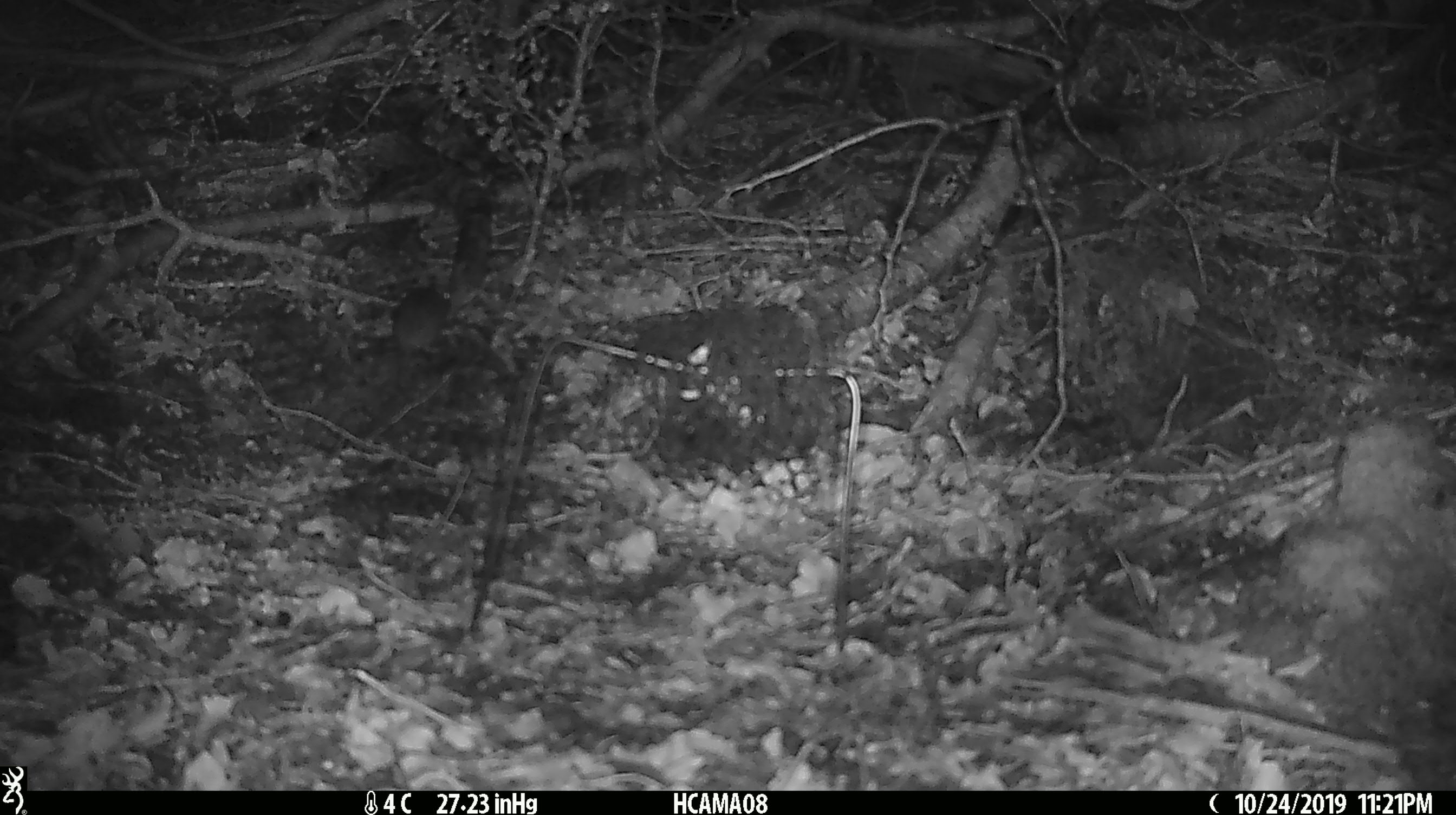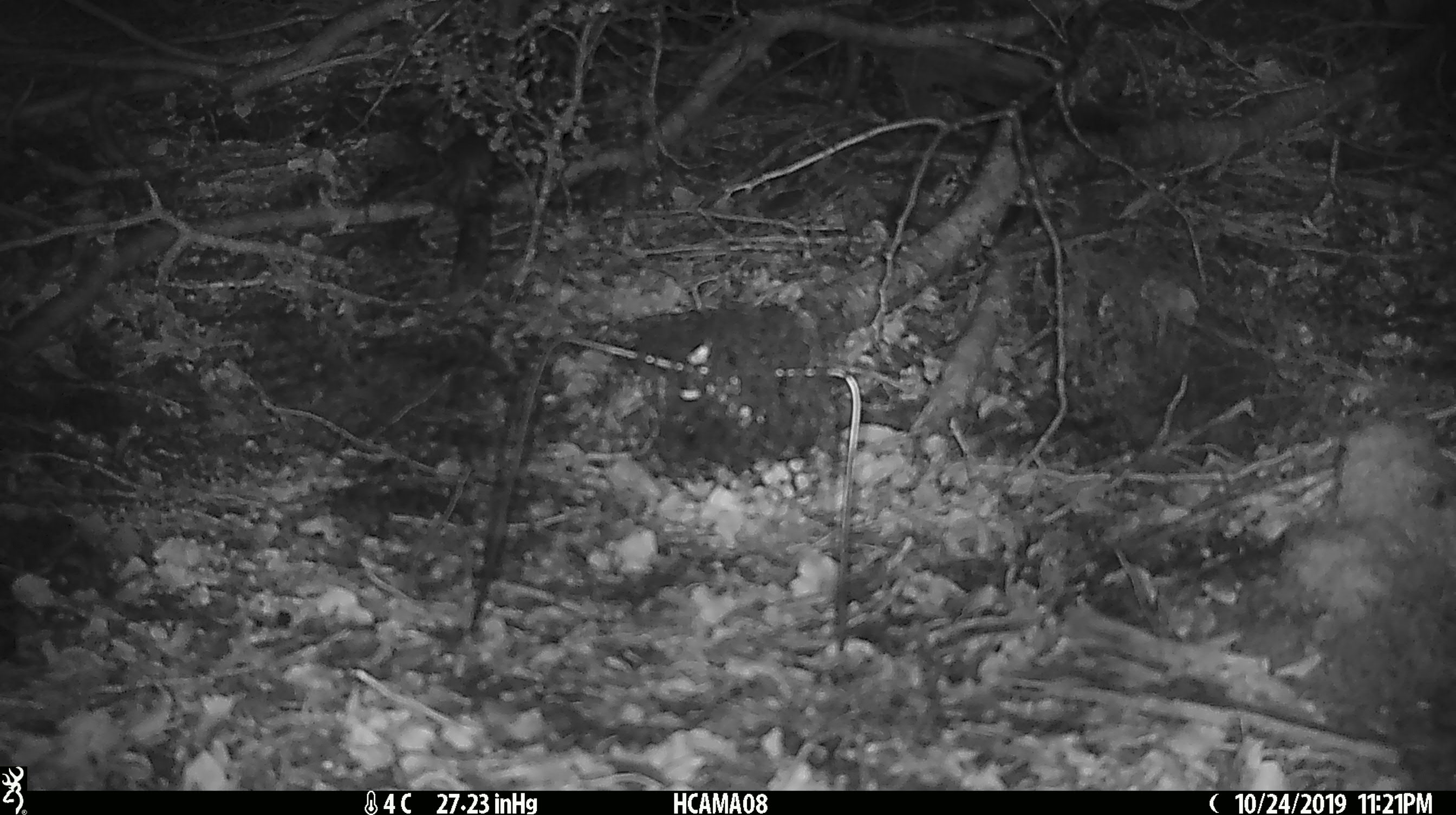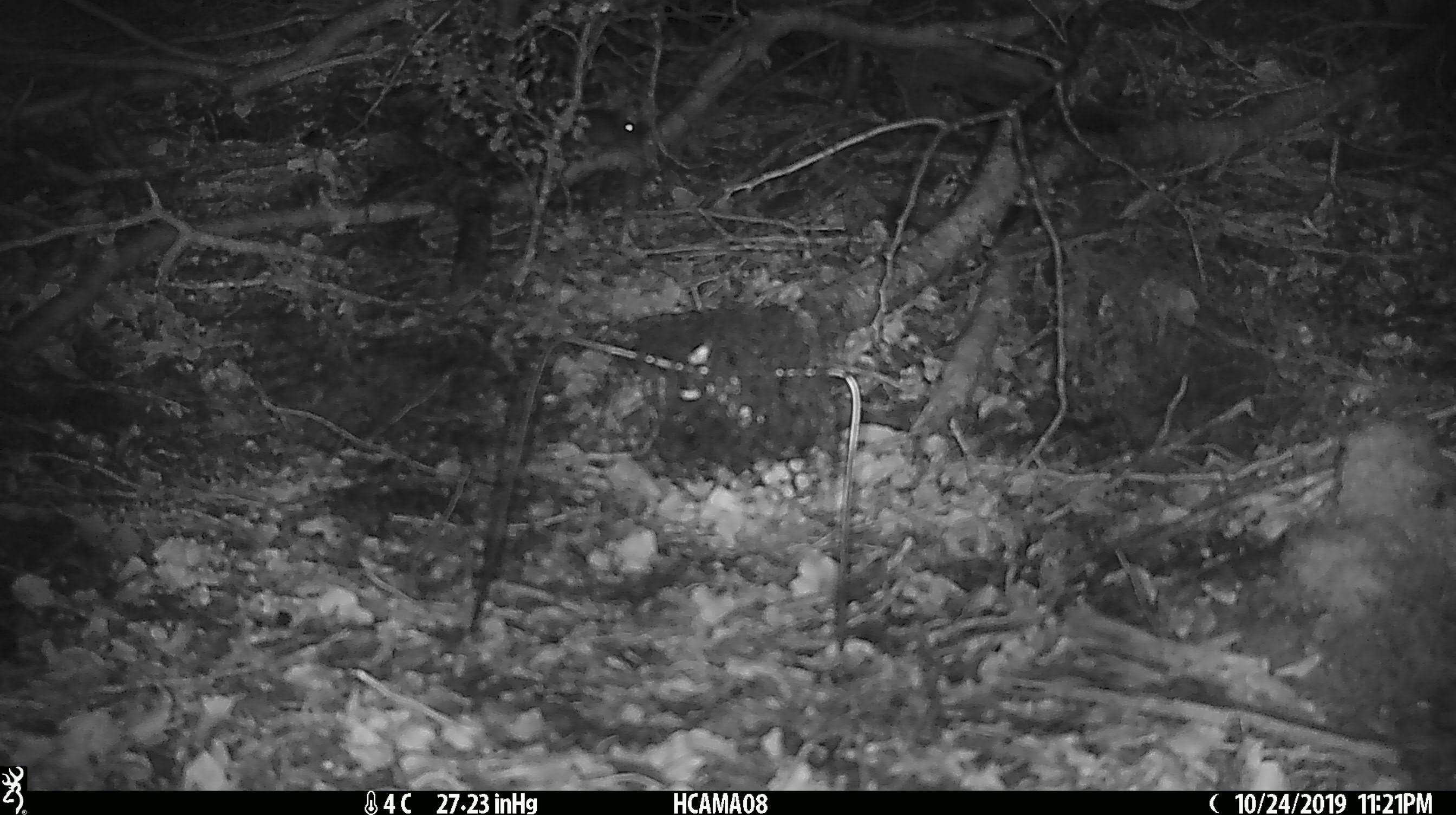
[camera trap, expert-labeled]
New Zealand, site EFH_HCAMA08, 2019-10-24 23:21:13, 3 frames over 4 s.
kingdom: Animalia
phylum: Chordata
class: Mammalia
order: Rodentia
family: Muridae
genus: Mus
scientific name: Mus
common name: mouse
Mouse (Mus).